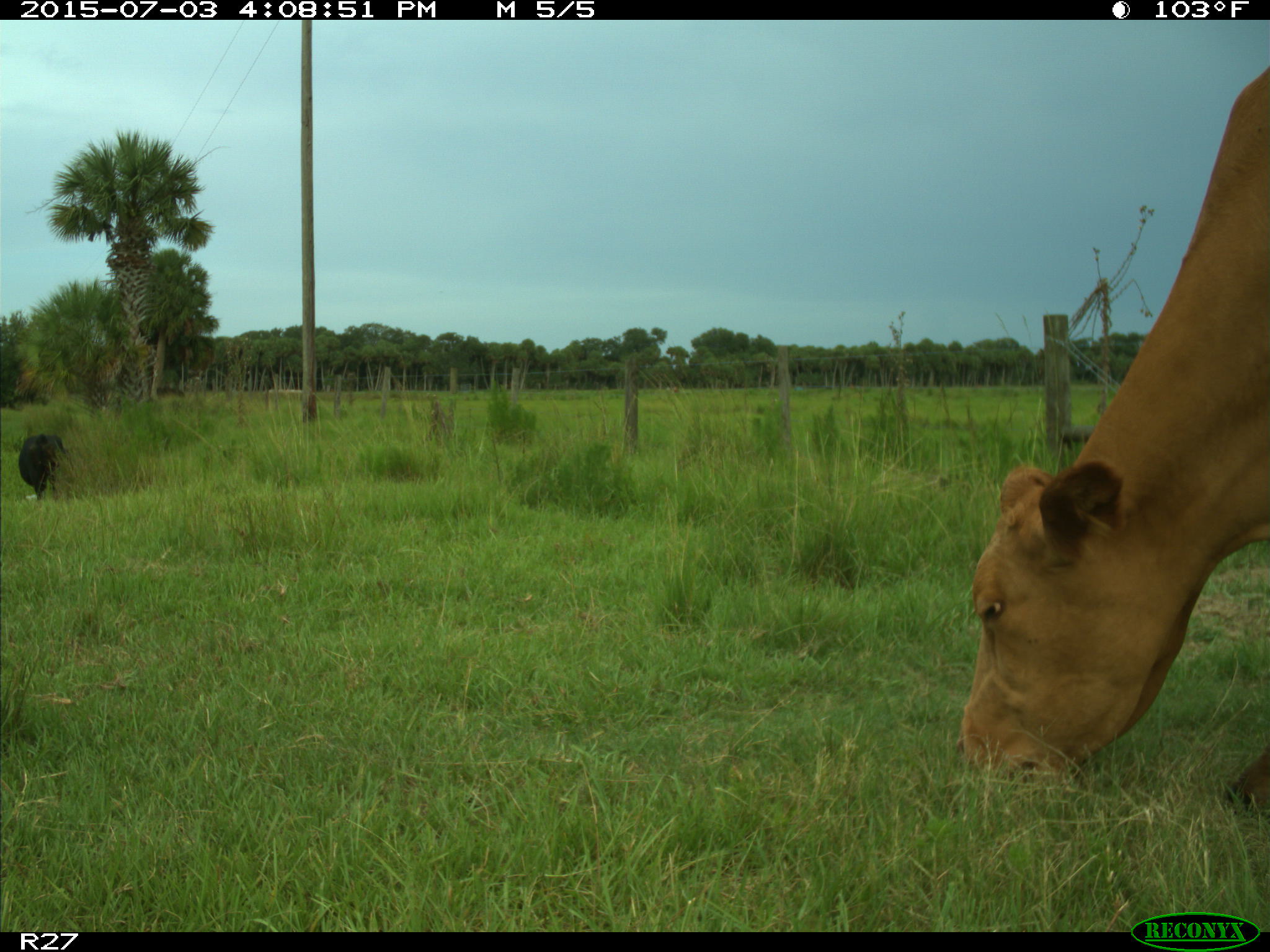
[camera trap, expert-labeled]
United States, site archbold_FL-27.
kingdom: Animalia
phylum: Chordata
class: Mammalia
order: Artiodactyla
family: Bovidae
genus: Bos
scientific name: Bos taurus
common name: domestic cow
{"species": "Bos taurus (domestic cow)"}